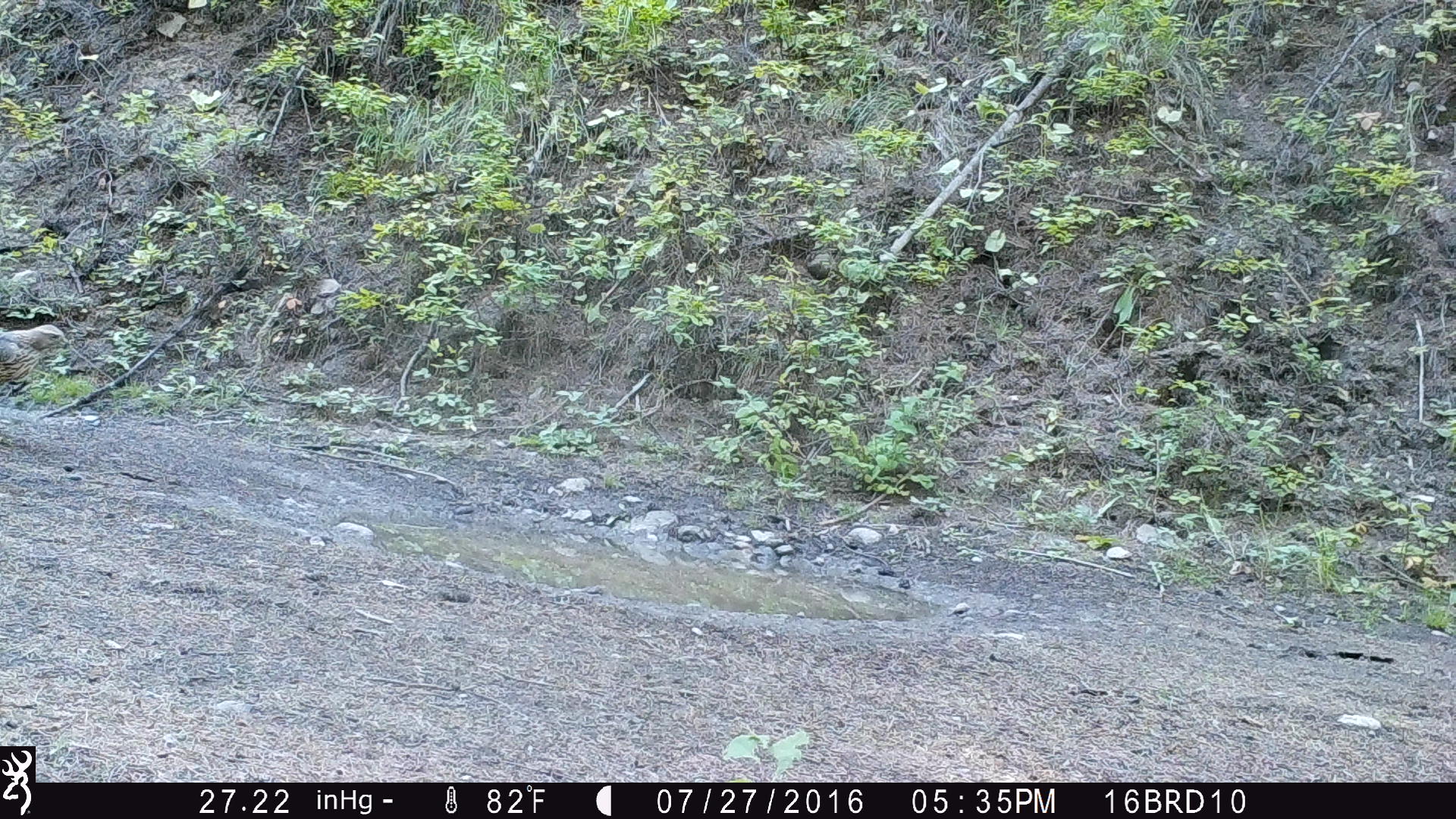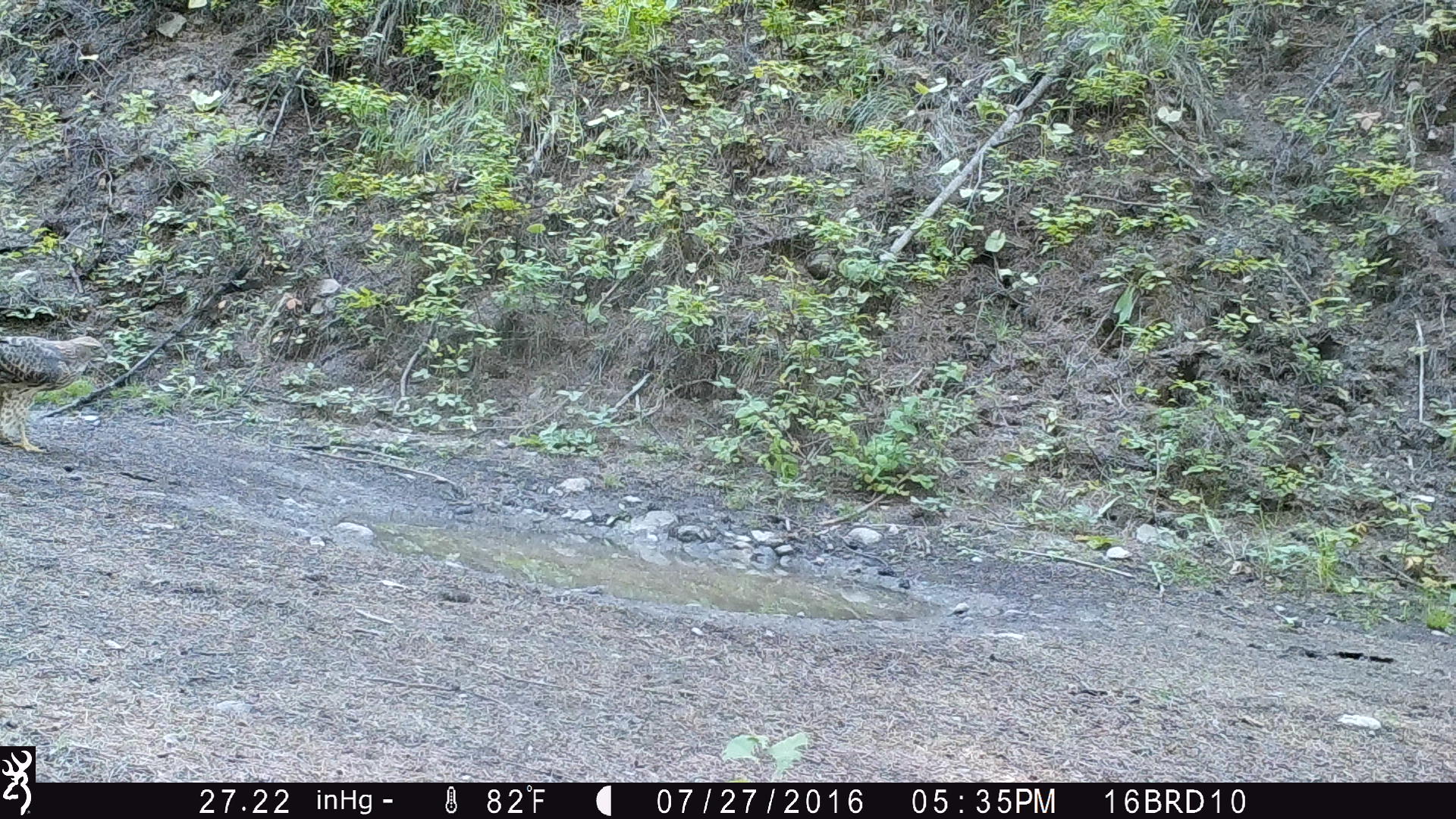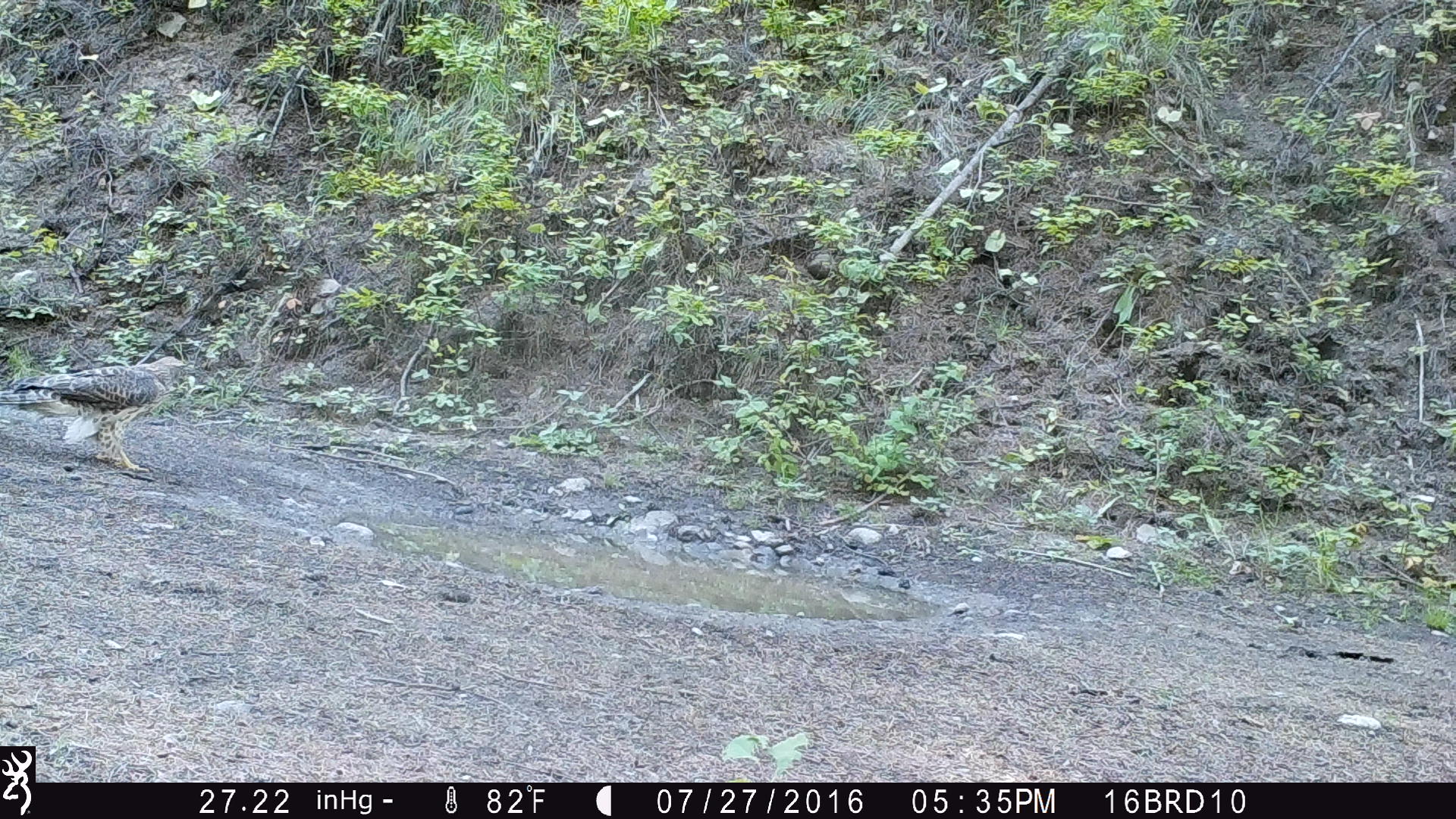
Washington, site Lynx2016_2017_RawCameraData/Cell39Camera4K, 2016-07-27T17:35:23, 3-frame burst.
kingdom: Animalia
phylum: Chordata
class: Aves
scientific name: Aves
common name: birds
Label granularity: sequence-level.